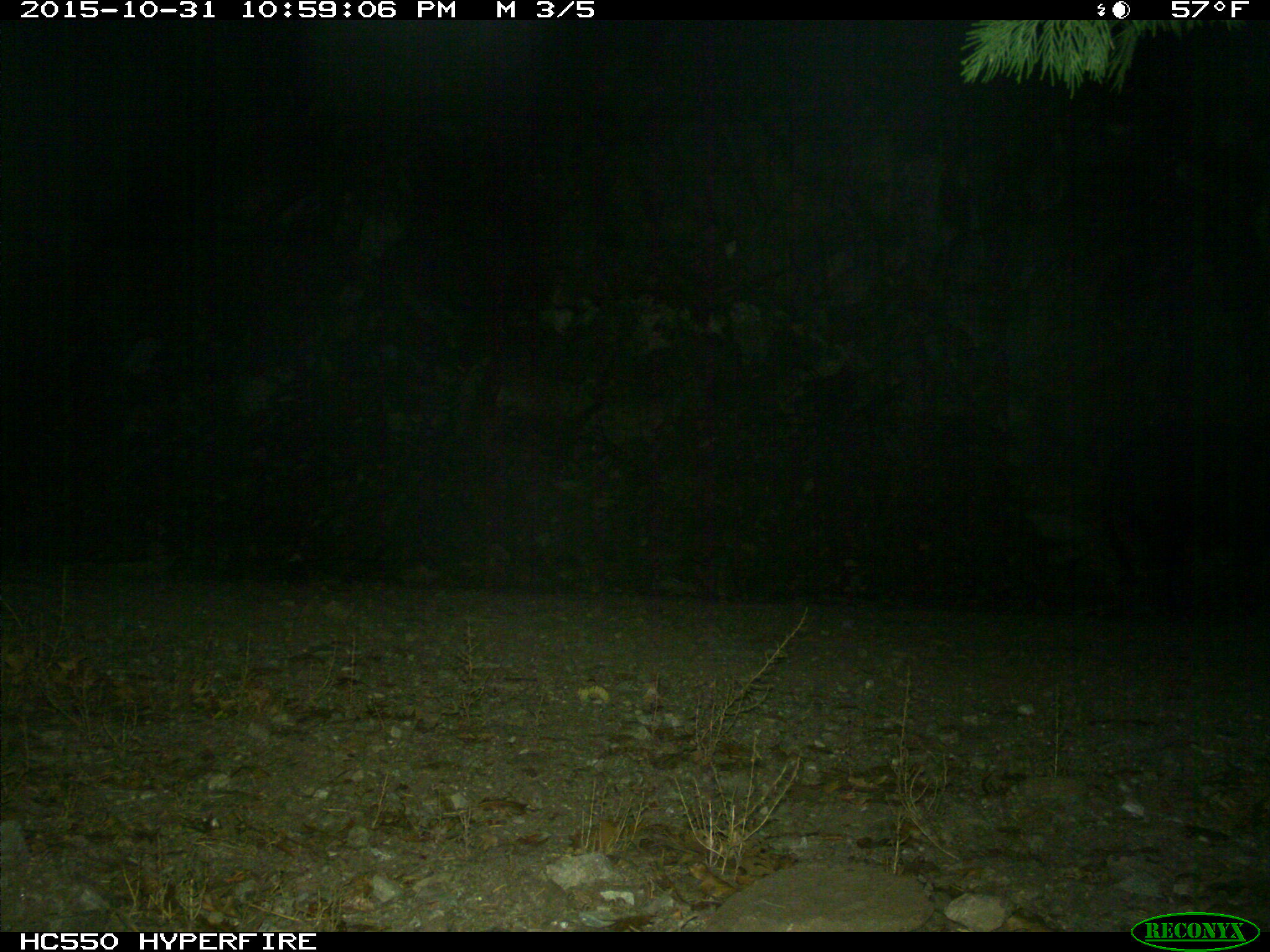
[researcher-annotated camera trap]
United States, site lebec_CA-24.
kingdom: Animalia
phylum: Chordata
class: Mammalia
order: Artiodactyla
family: Suidae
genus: Sus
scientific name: Sus scrofa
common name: wild boar